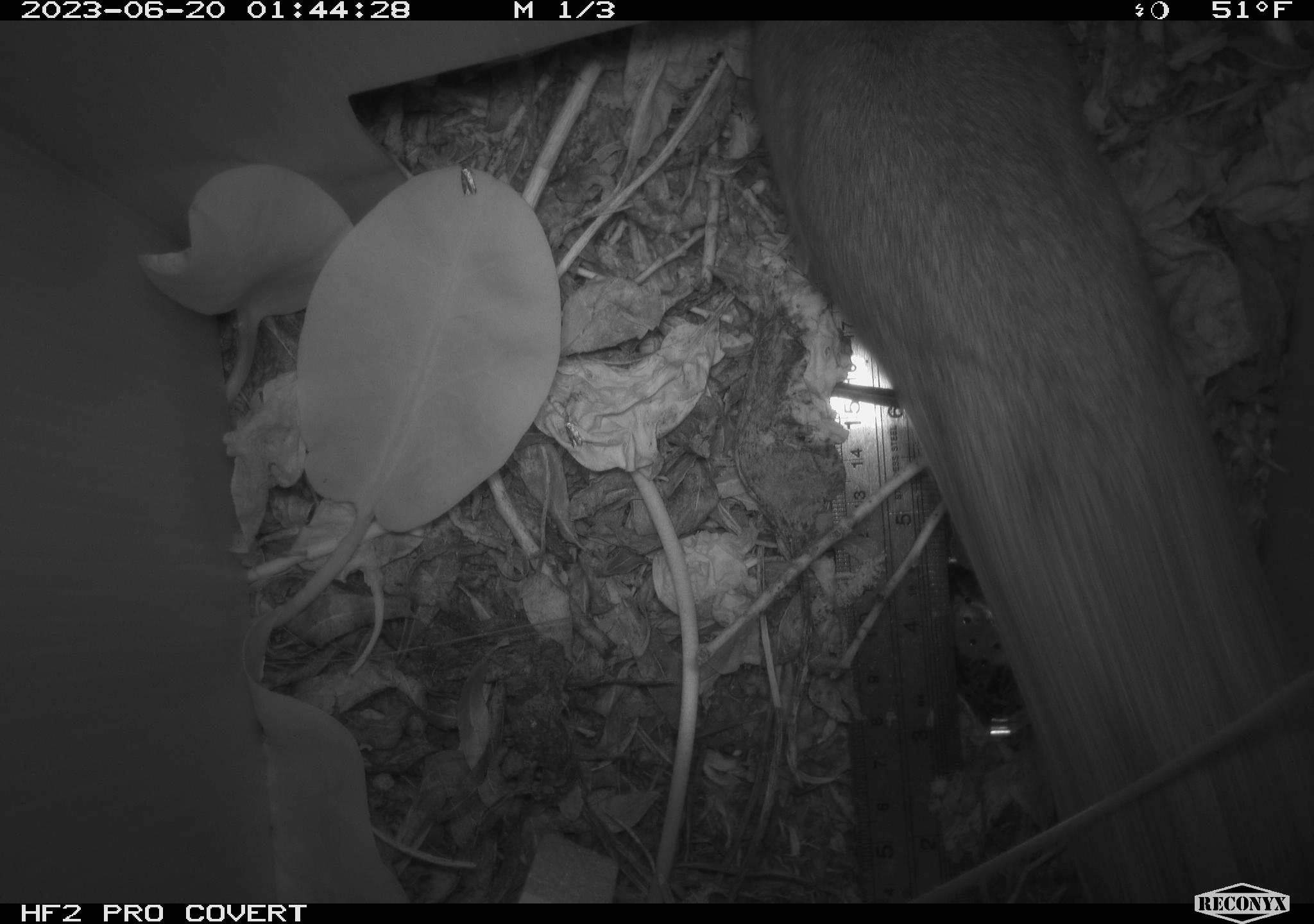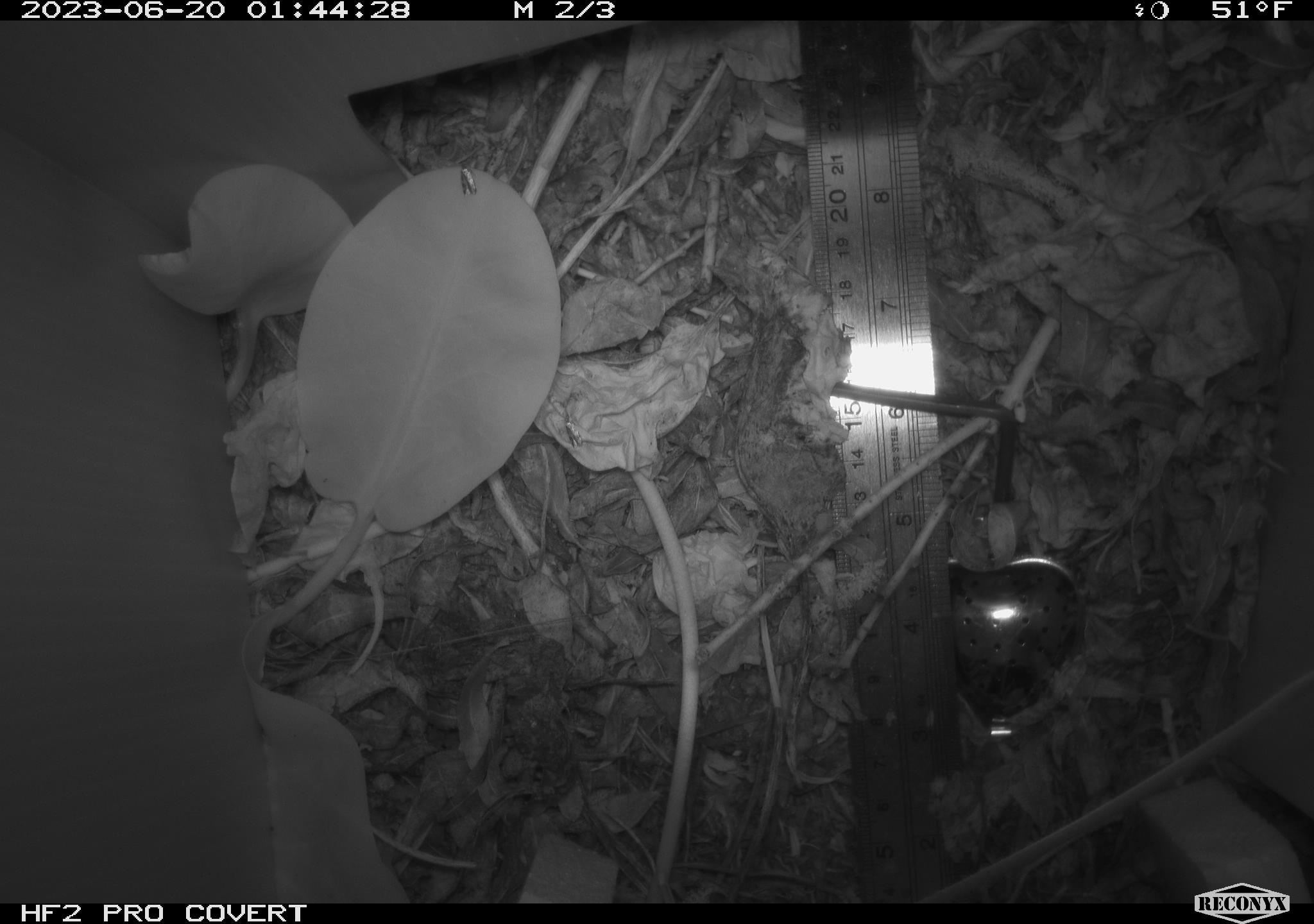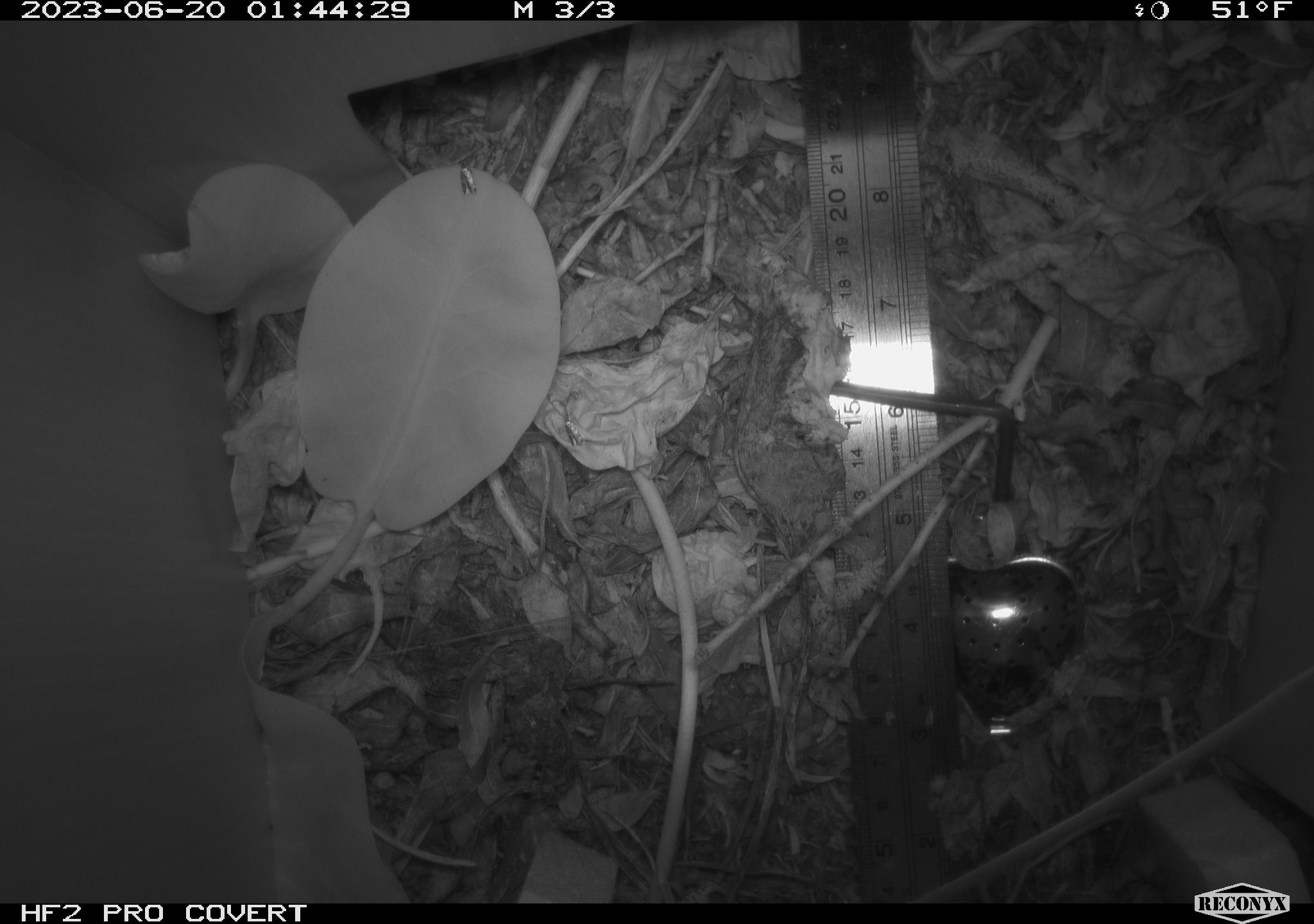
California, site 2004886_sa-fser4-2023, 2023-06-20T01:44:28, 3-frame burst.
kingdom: Animalia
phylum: Chordata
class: Mammalia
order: Rodentia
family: Cricetidae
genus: Neotoma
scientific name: Neotoma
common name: pack rat or woodrat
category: neotoma species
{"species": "neotoma species (pack rat or woodrat) (Neotoma)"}